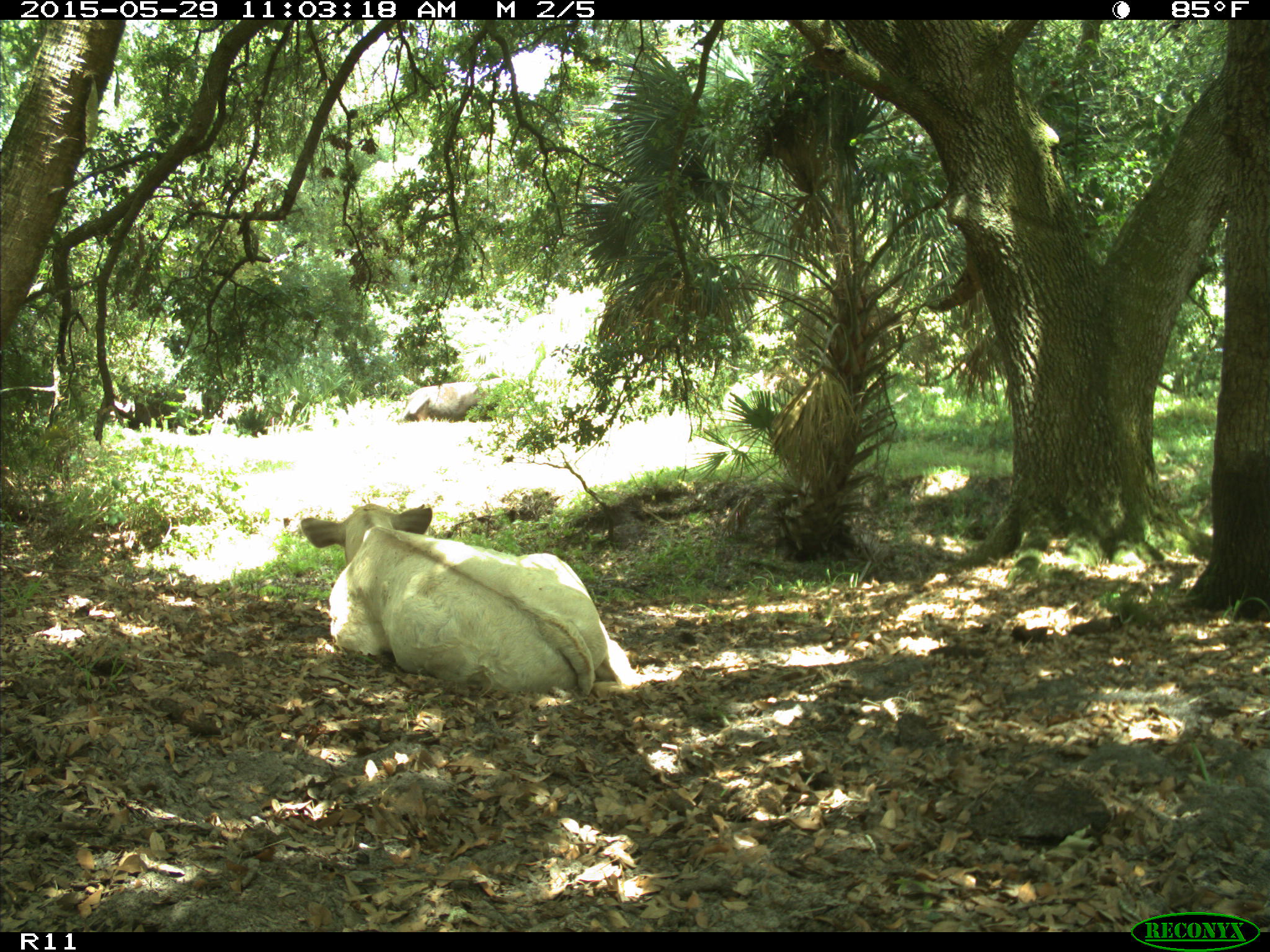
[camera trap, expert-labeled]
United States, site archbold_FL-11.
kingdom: Animalia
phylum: Chordata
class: Mammalia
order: Artiodactyla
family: Bovidae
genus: Bos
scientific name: Bos taurus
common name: domestic cow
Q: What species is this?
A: Bos taurus (domestic cow).